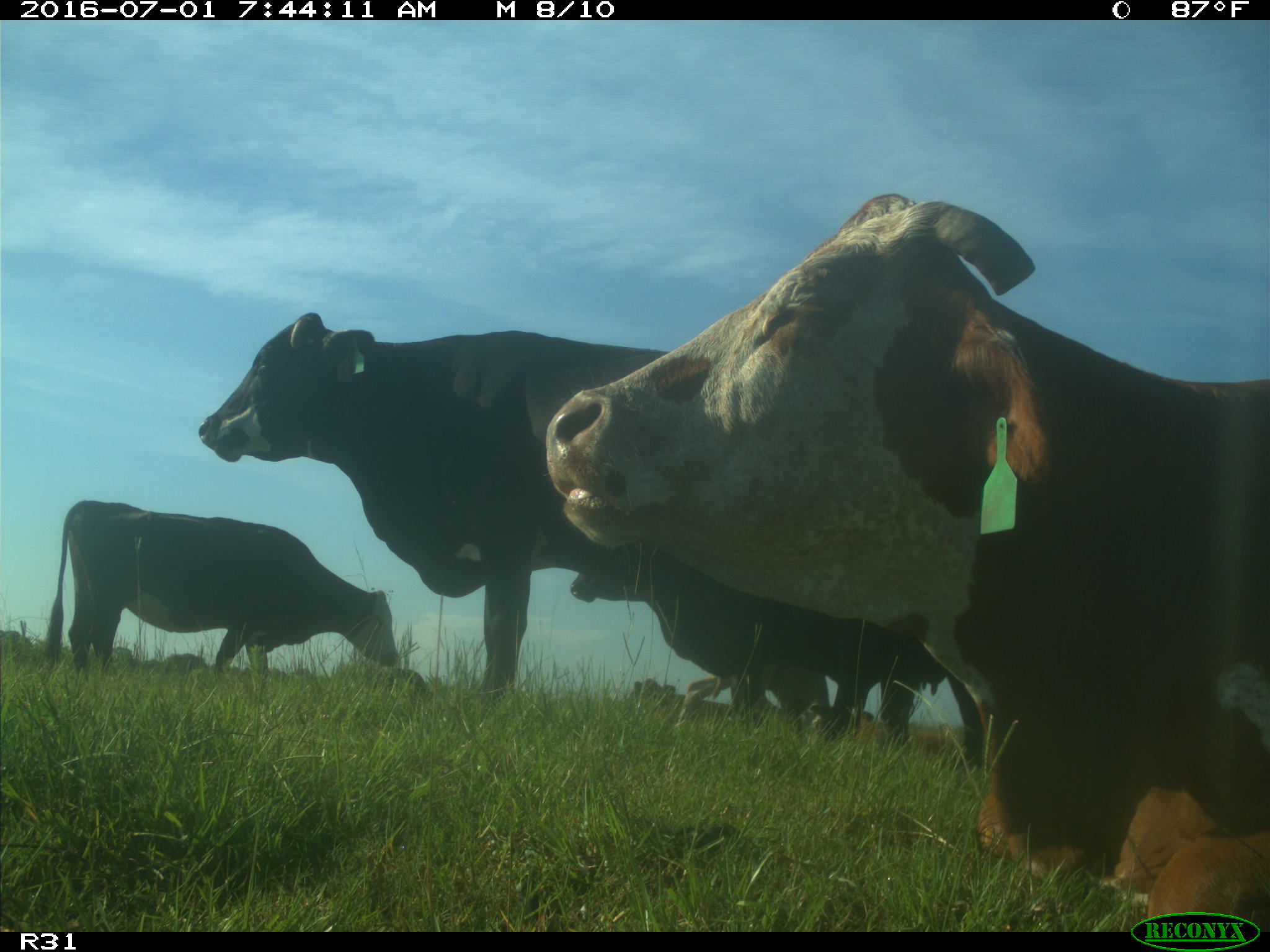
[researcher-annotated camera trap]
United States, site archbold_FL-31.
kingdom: Animalia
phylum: Chordata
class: Mammalia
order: Artiodactyla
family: Bovidae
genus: Bos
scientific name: Bos taurus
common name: domestic cow